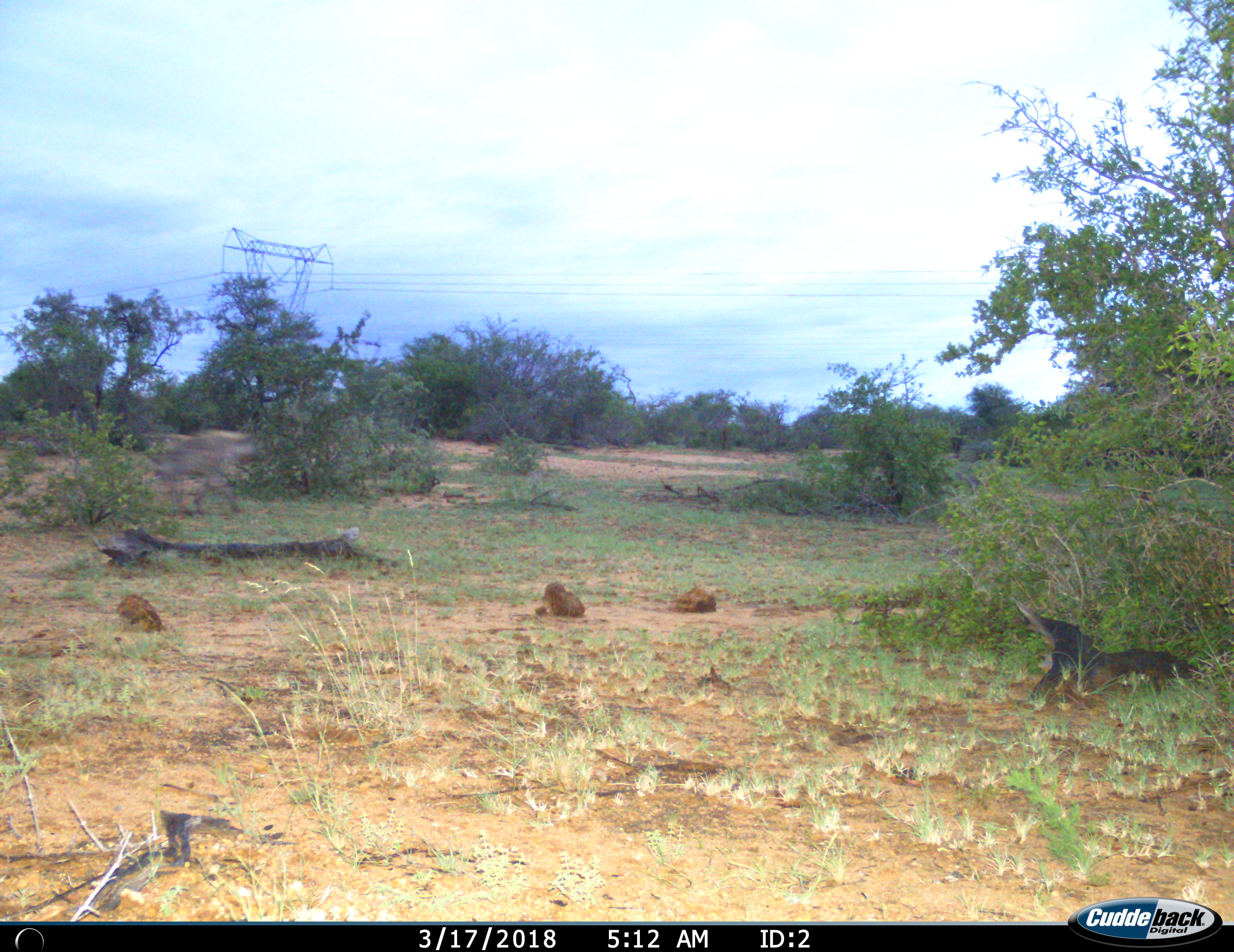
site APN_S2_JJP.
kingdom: Animalia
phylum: Chordata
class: Mammalia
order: Carnivora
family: Hyaenidae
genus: Crocuta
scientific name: Crocuta crocuta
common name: spotted hyena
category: hyenaspotted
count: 1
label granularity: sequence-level